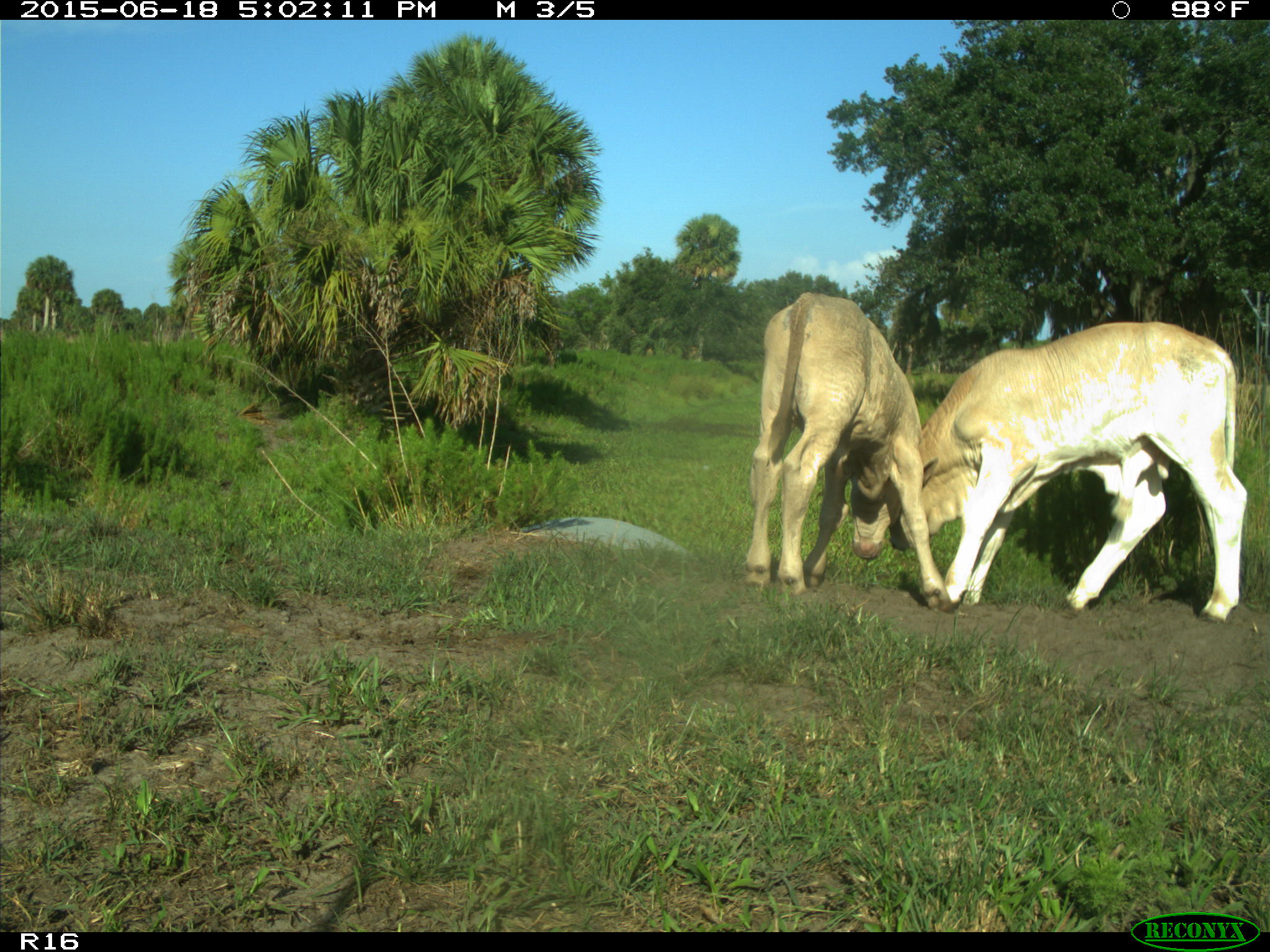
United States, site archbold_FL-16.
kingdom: Animalia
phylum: Chordata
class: Mammalia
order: Artiodactyla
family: Bovidae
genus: Bos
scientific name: Bos taurus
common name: domestic cow